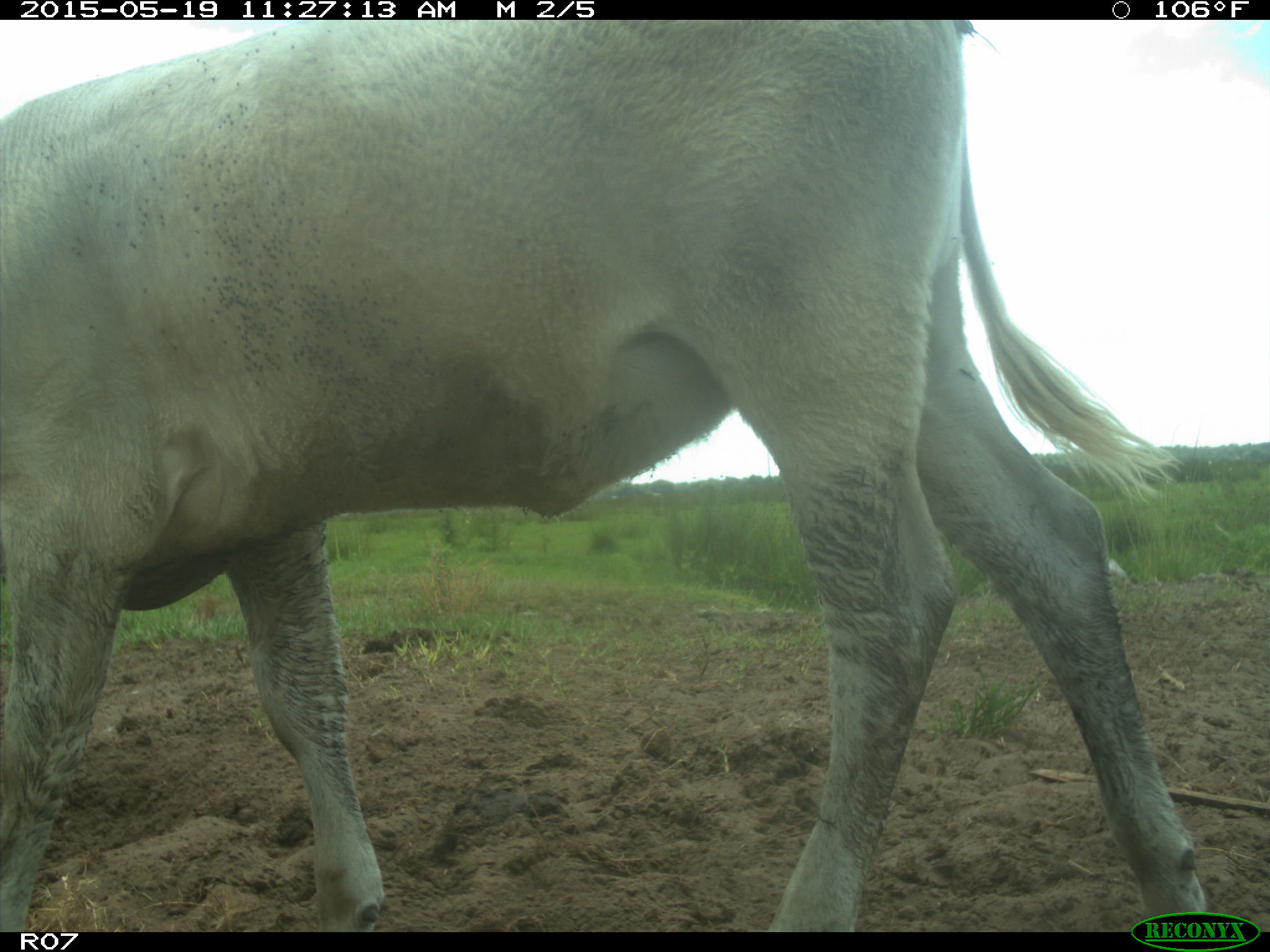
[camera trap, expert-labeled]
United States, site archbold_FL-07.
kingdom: Animalia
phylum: Chordata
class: Mammalia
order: Artiodactyla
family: Bovidae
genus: Bos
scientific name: Bos taurus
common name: domestic cow